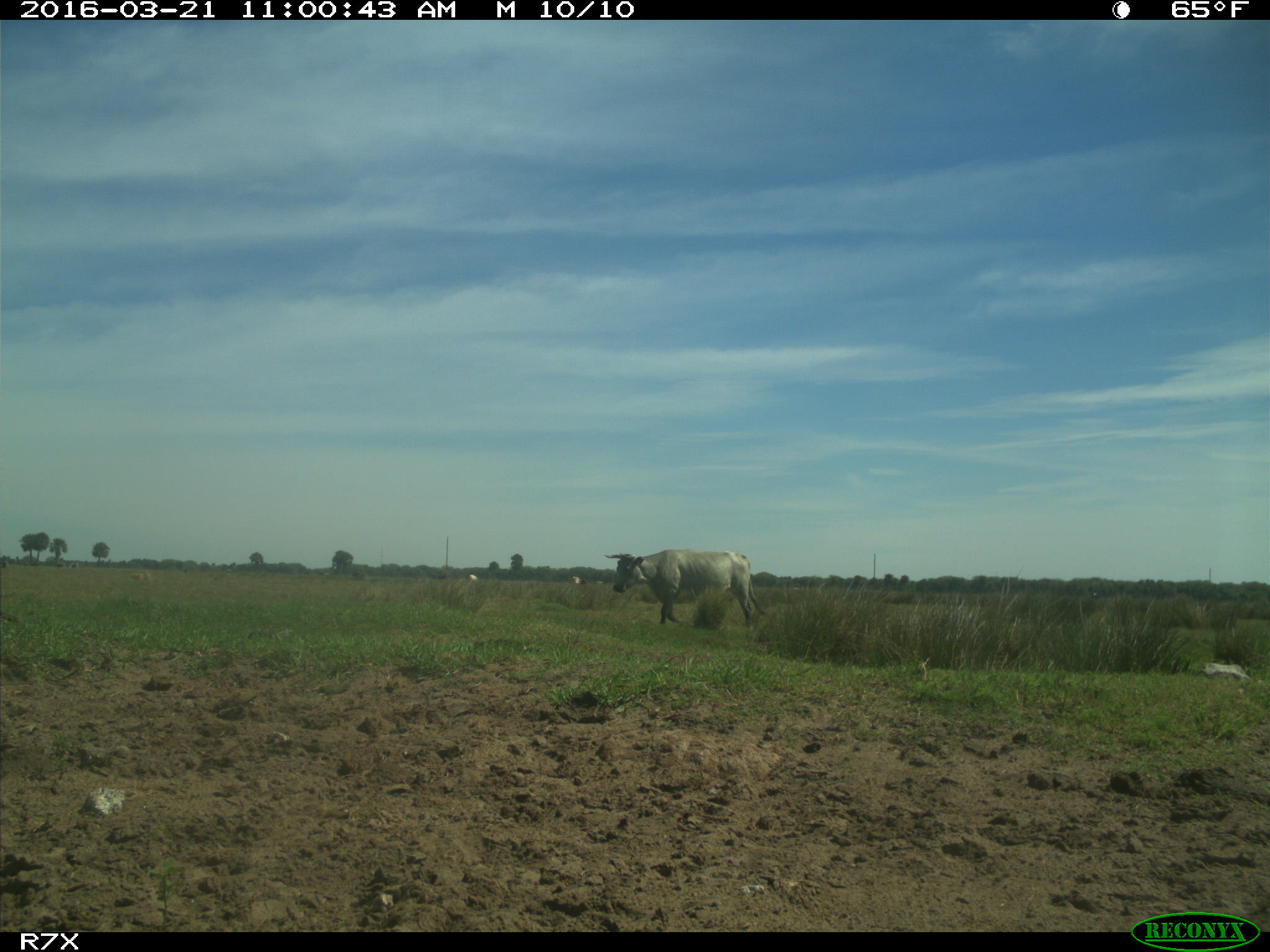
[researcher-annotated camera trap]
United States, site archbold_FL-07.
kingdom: Animalia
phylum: Chordata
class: Mammalia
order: Artiodactyla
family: Bovidae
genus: Bos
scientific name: Bos taurus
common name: domestic cow